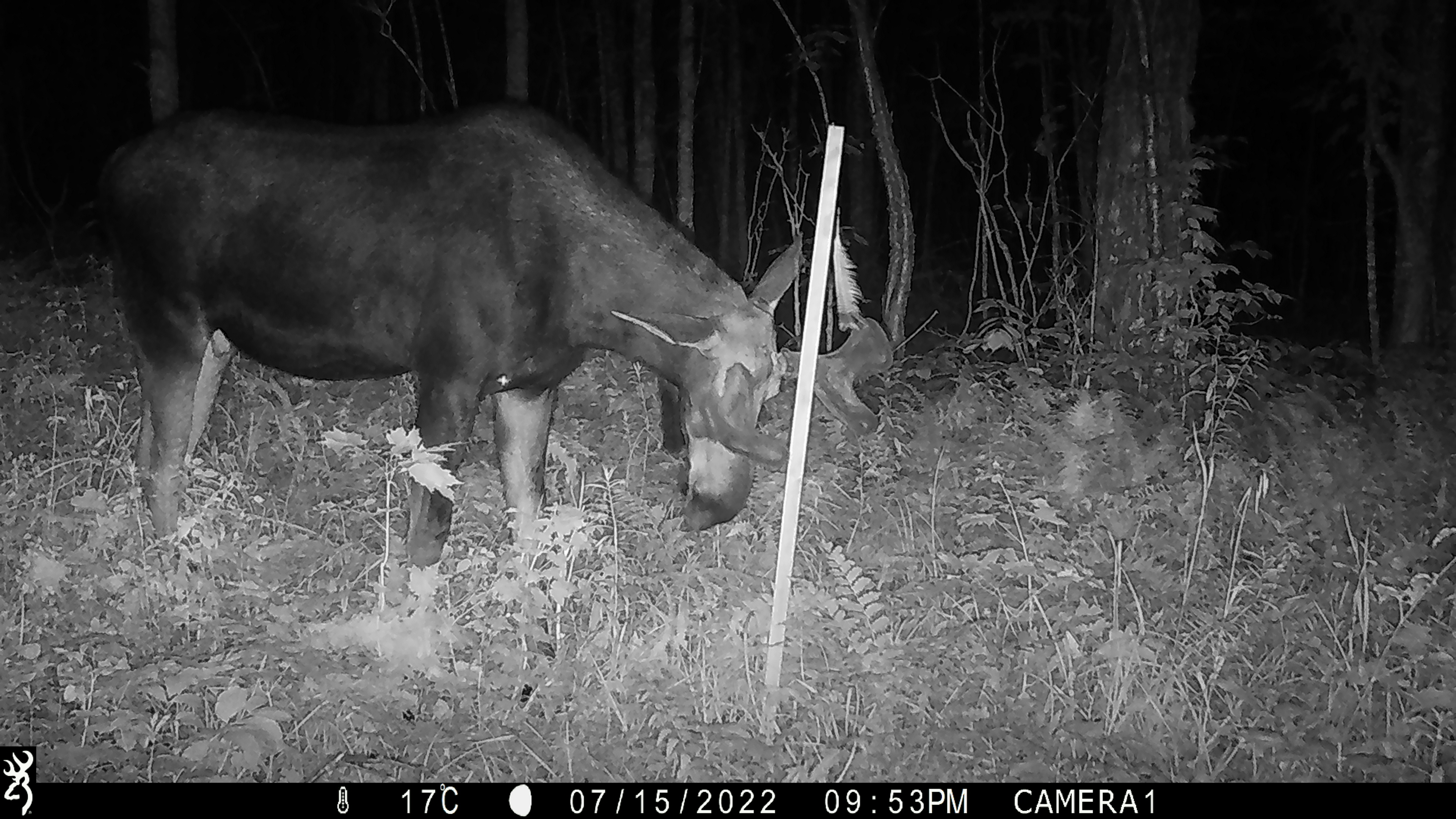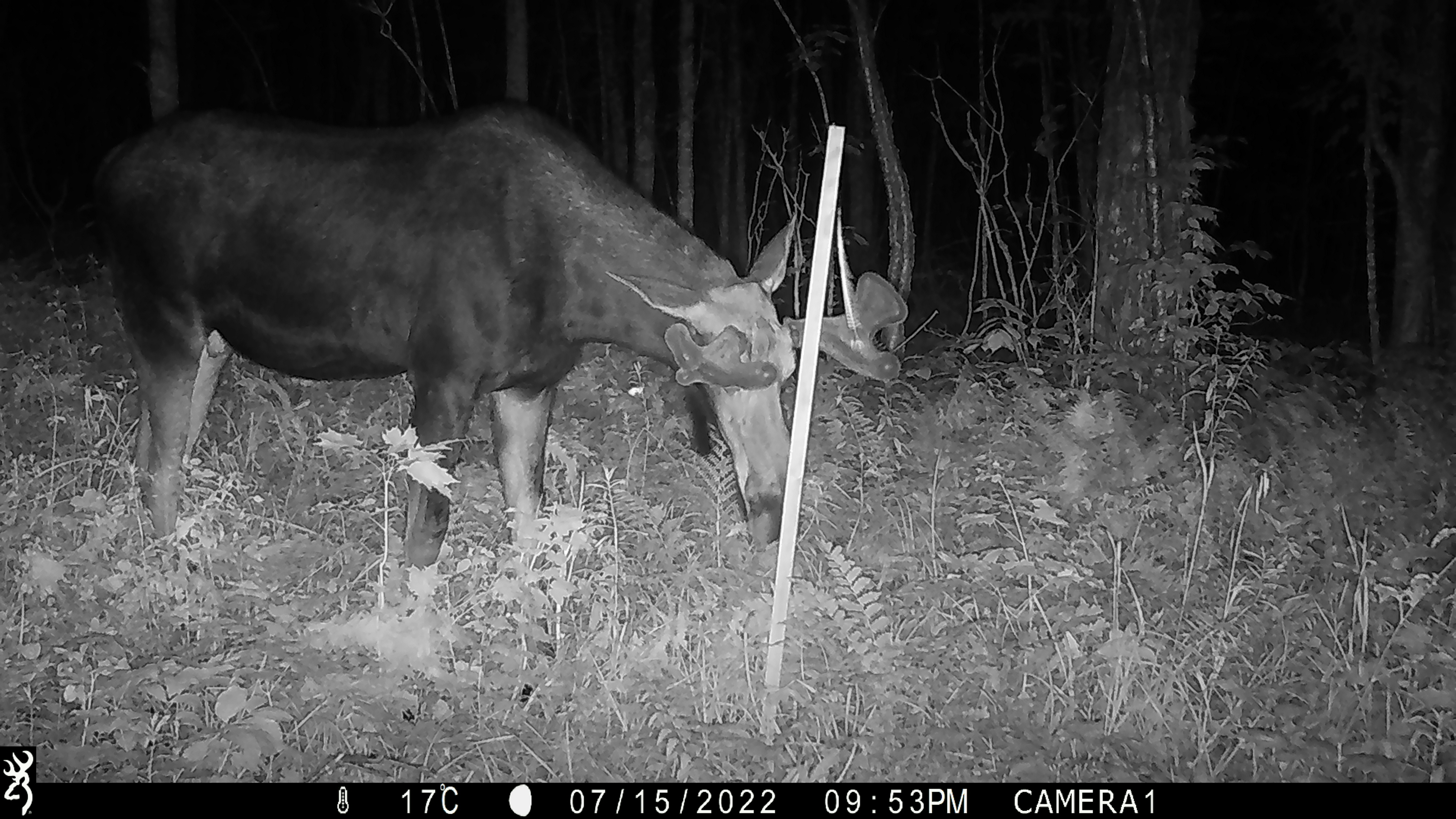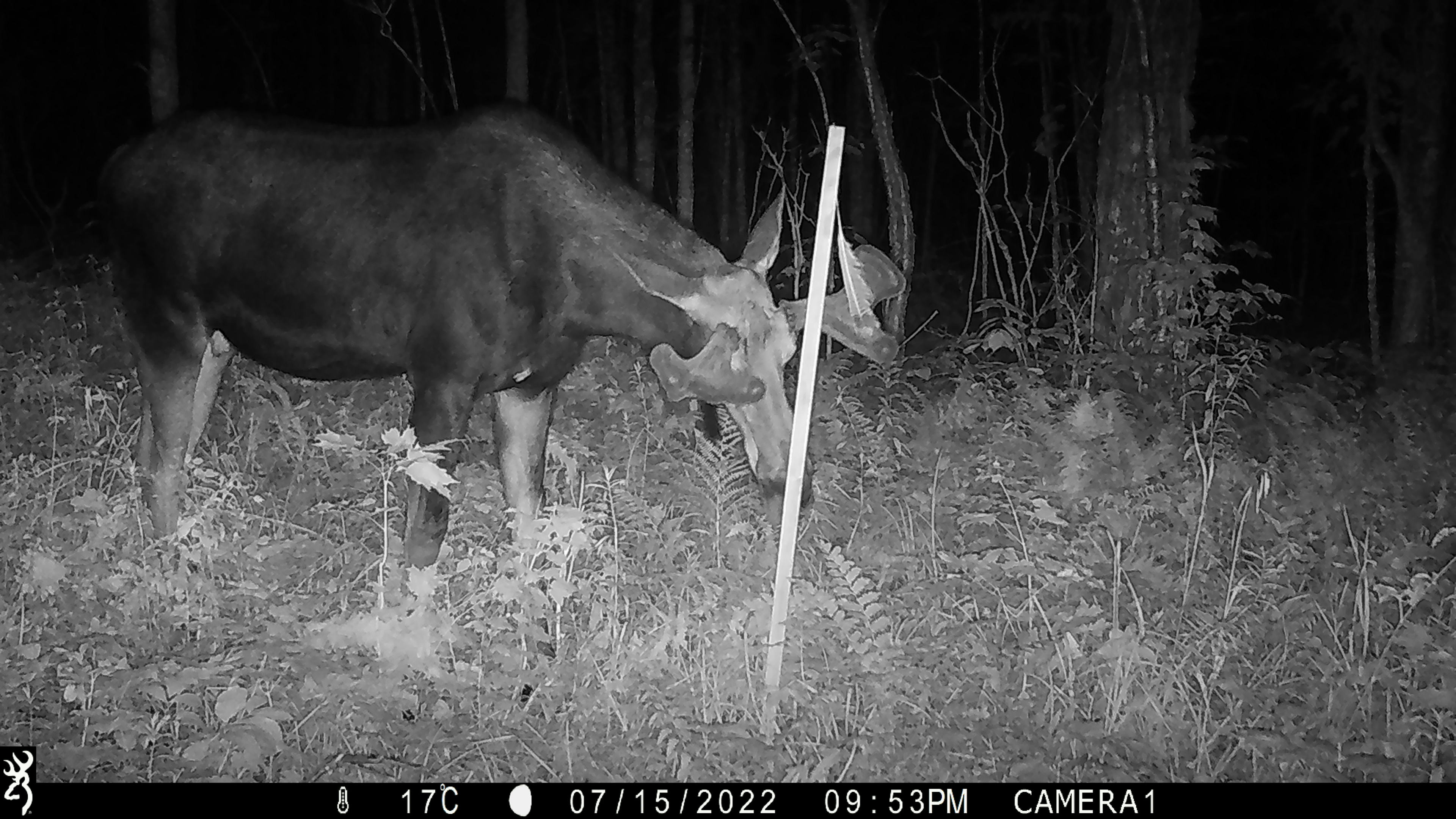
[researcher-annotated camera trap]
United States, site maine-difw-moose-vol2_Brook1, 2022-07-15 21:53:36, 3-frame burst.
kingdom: Animalia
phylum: Chordata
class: Mammalia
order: Artiodactyla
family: Cervidae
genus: Alces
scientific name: Alces alces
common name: moose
Moose (Alces alces).